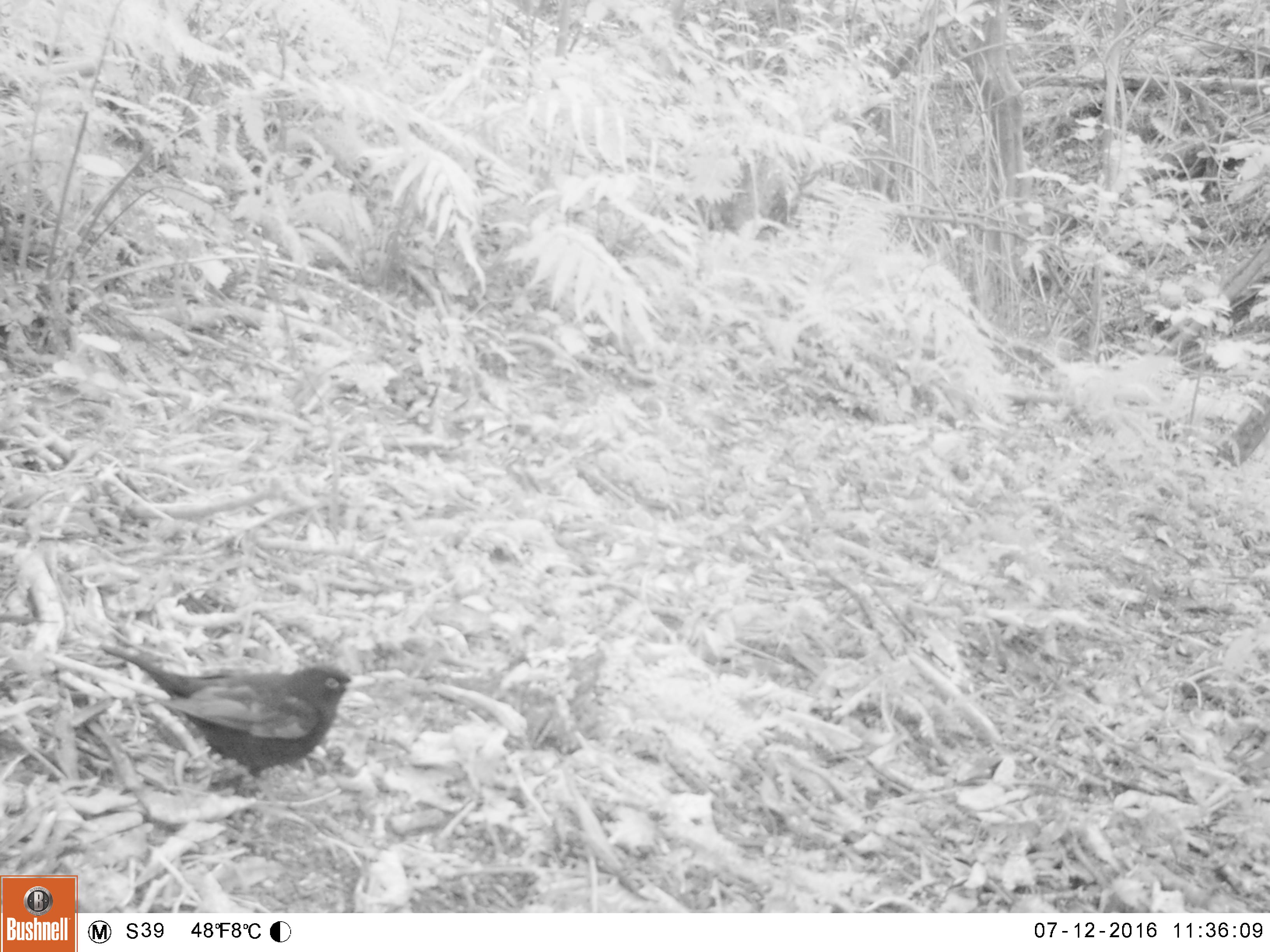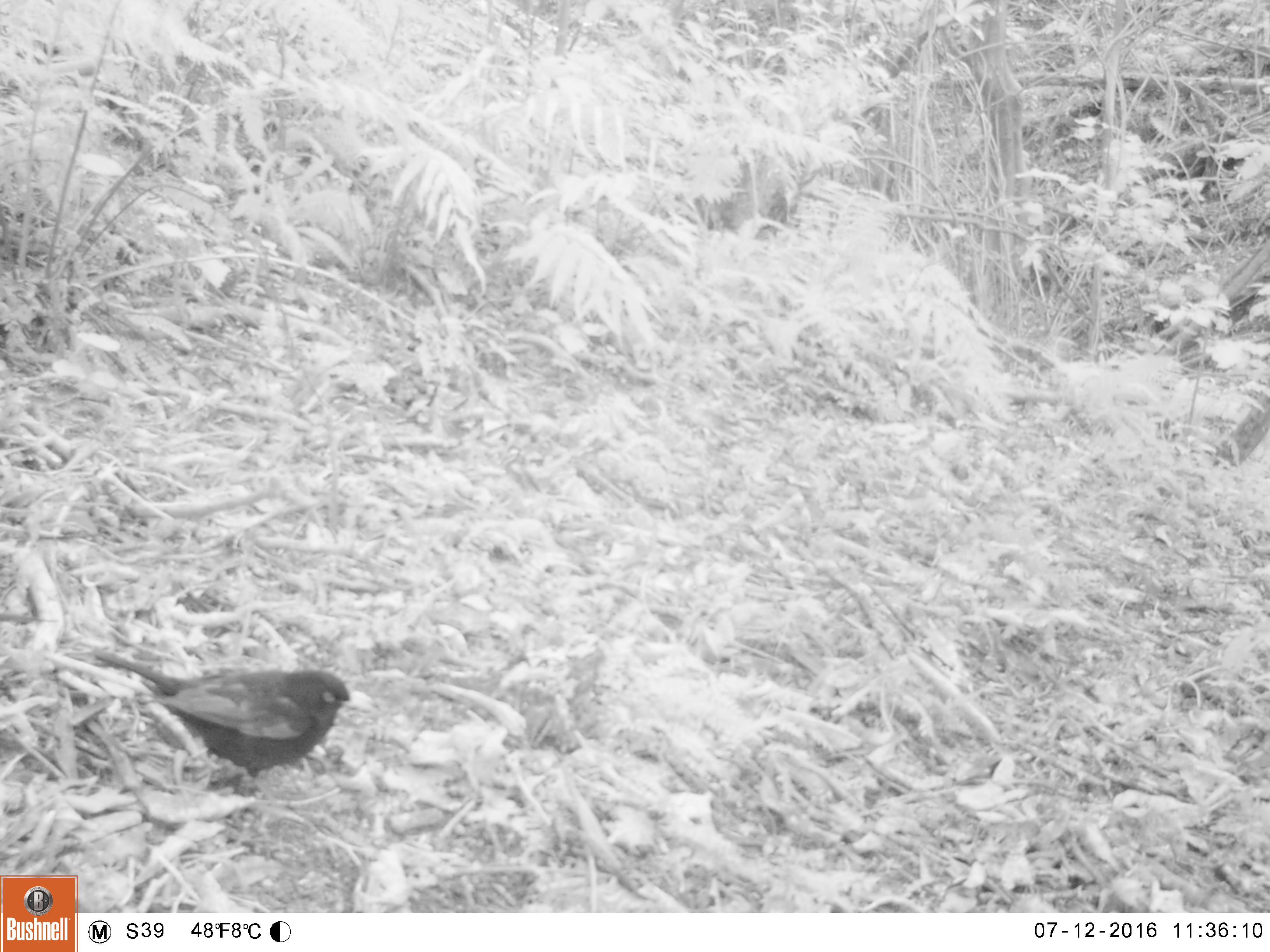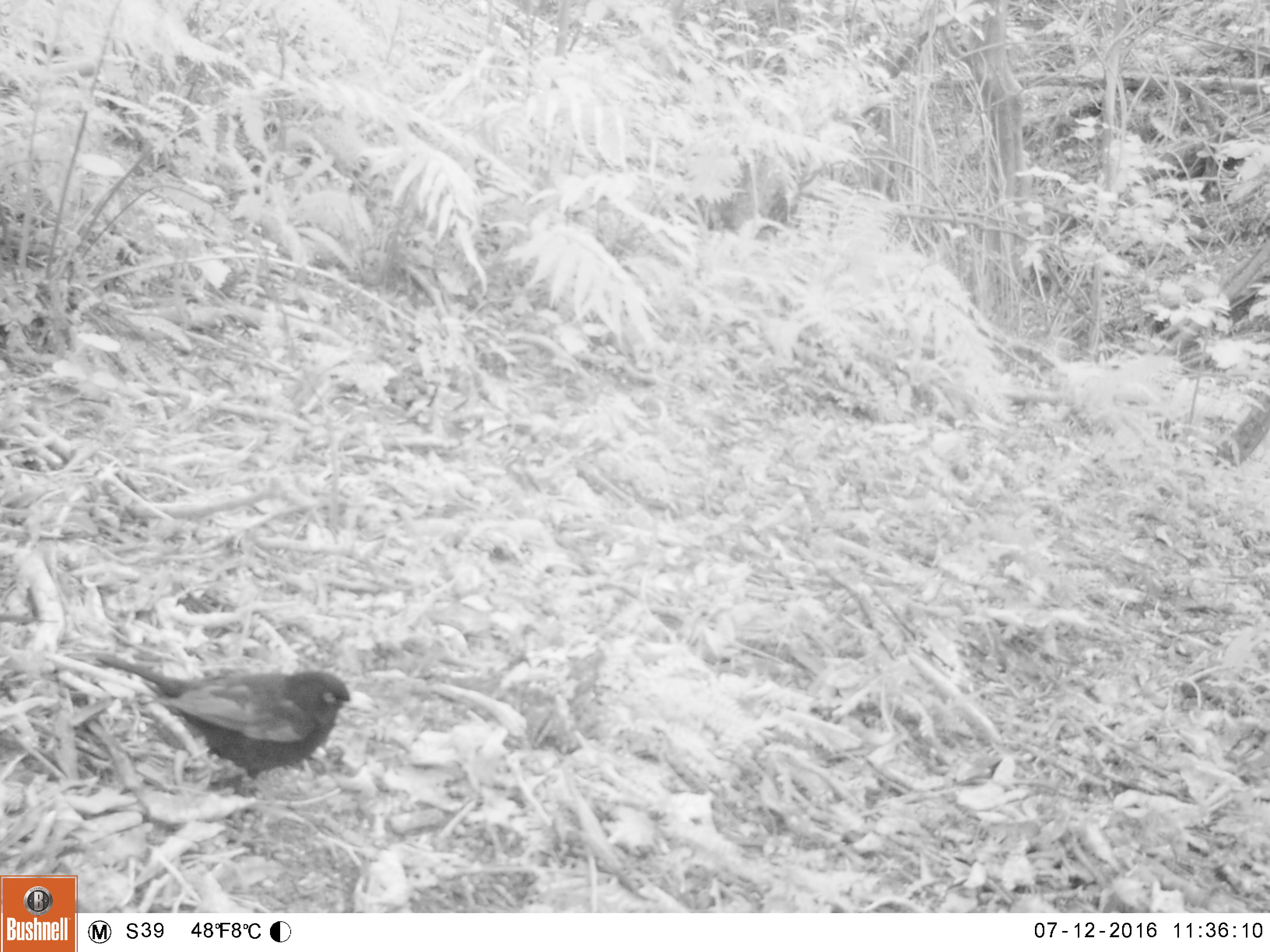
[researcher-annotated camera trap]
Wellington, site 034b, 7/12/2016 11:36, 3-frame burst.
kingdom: Animalia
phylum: Chordata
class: Aves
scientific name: Aves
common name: bird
Bird (Aves).